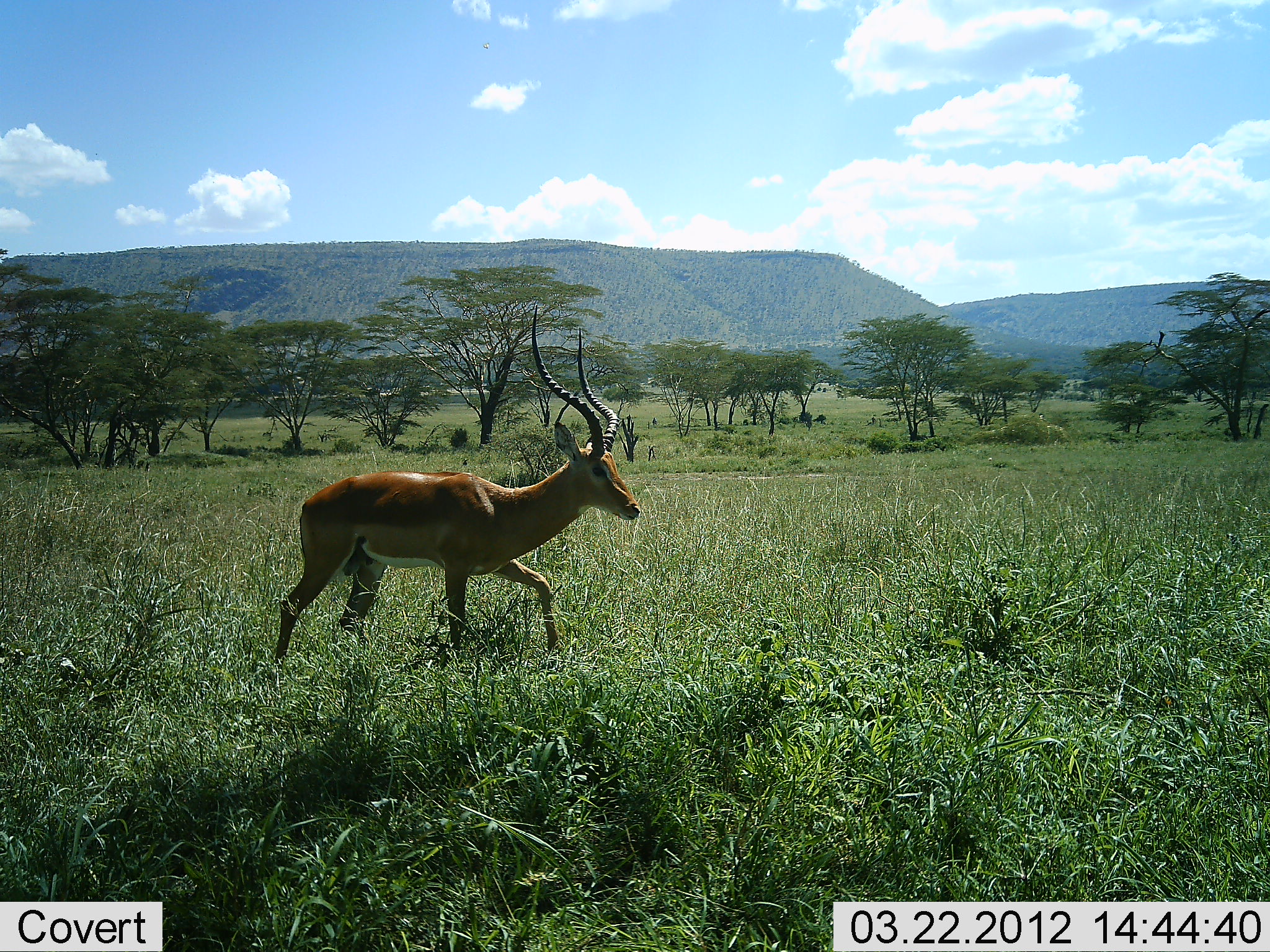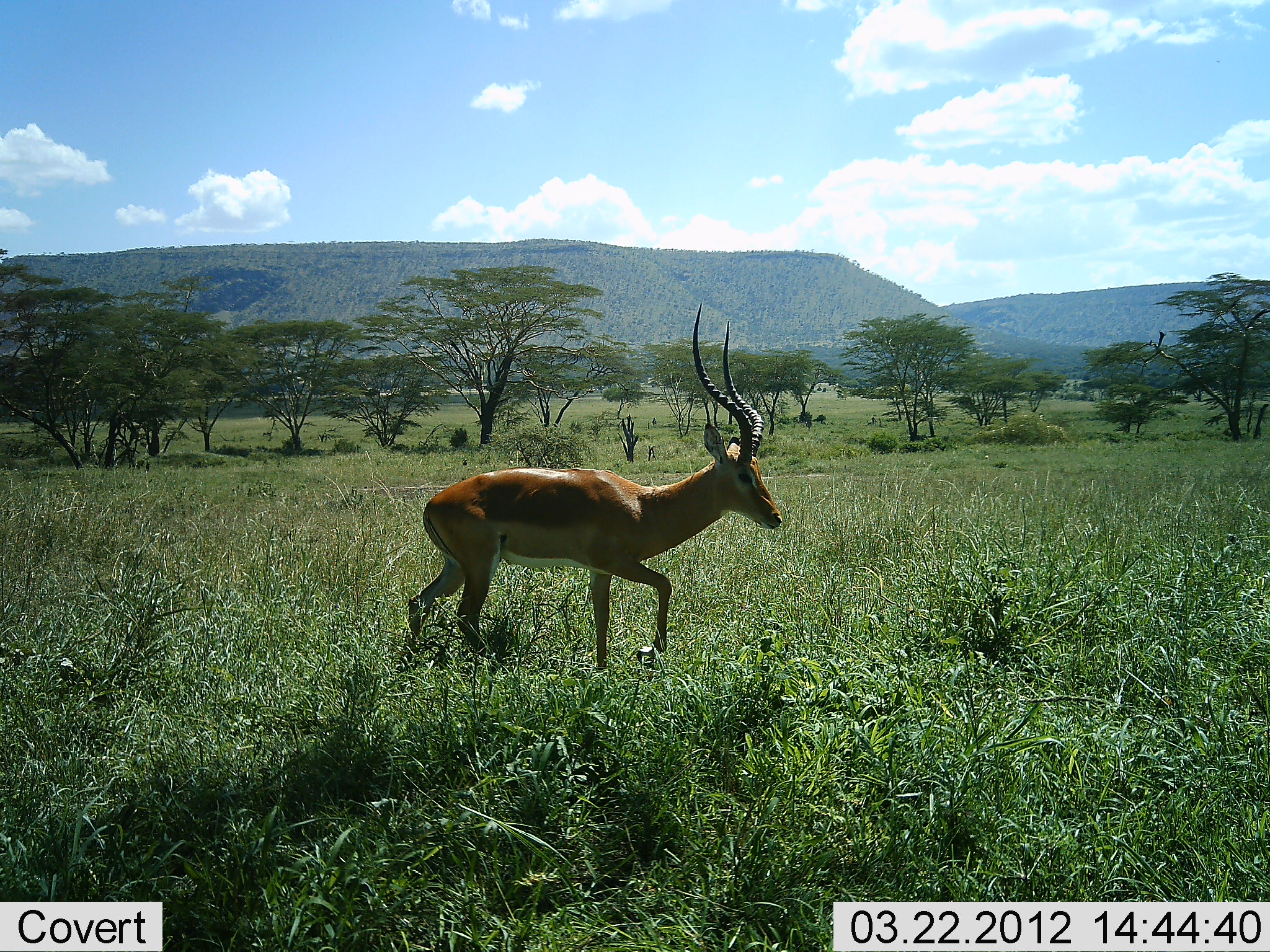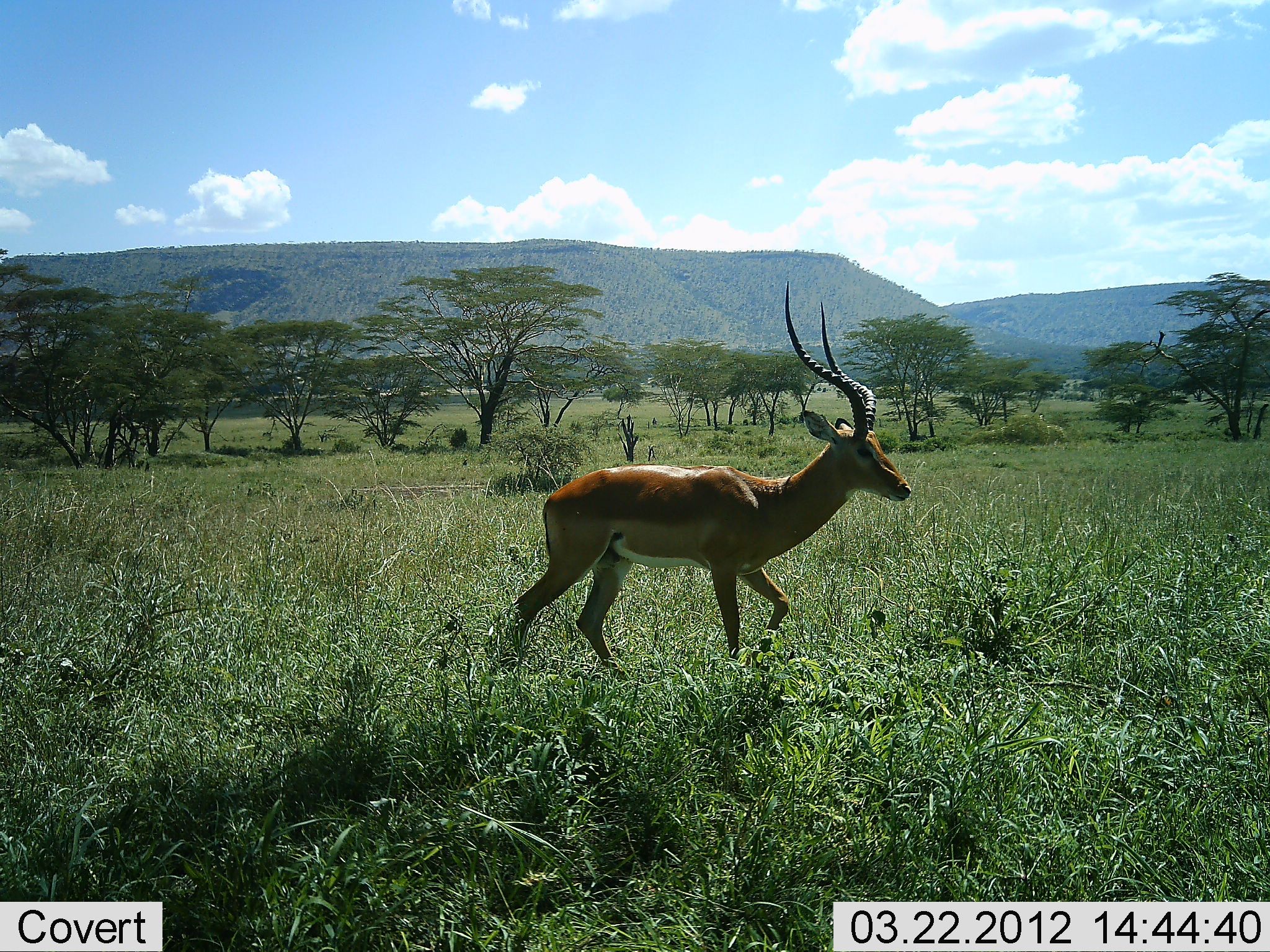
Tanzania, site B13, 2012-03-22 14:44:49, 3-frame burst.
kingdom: Animalia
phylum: Chordata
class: Mammalia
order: Artiodactyla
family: Bovidae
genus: Aepyceros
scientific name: Aepyceros melampus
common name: impala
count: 1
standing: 0%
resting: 0%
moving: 100%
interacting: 0%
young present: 0%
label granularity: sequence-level